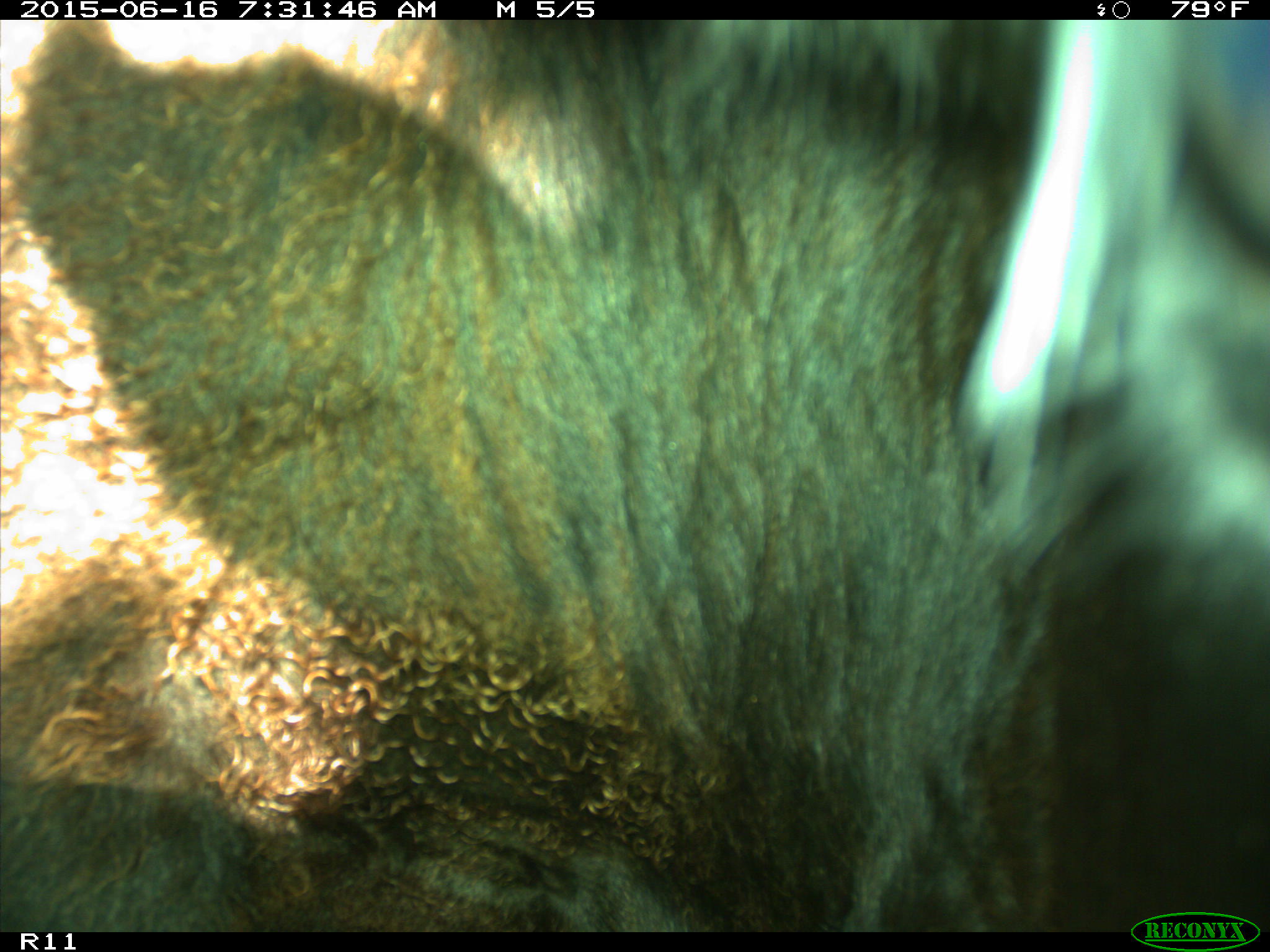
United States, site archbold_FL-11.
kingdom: Animalia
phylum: Chordata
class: Mammalia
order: Artiodactyla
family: Bovidae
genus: Bos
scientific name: Bos taurus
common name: domestic cow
Bos taurus (domestic cow).